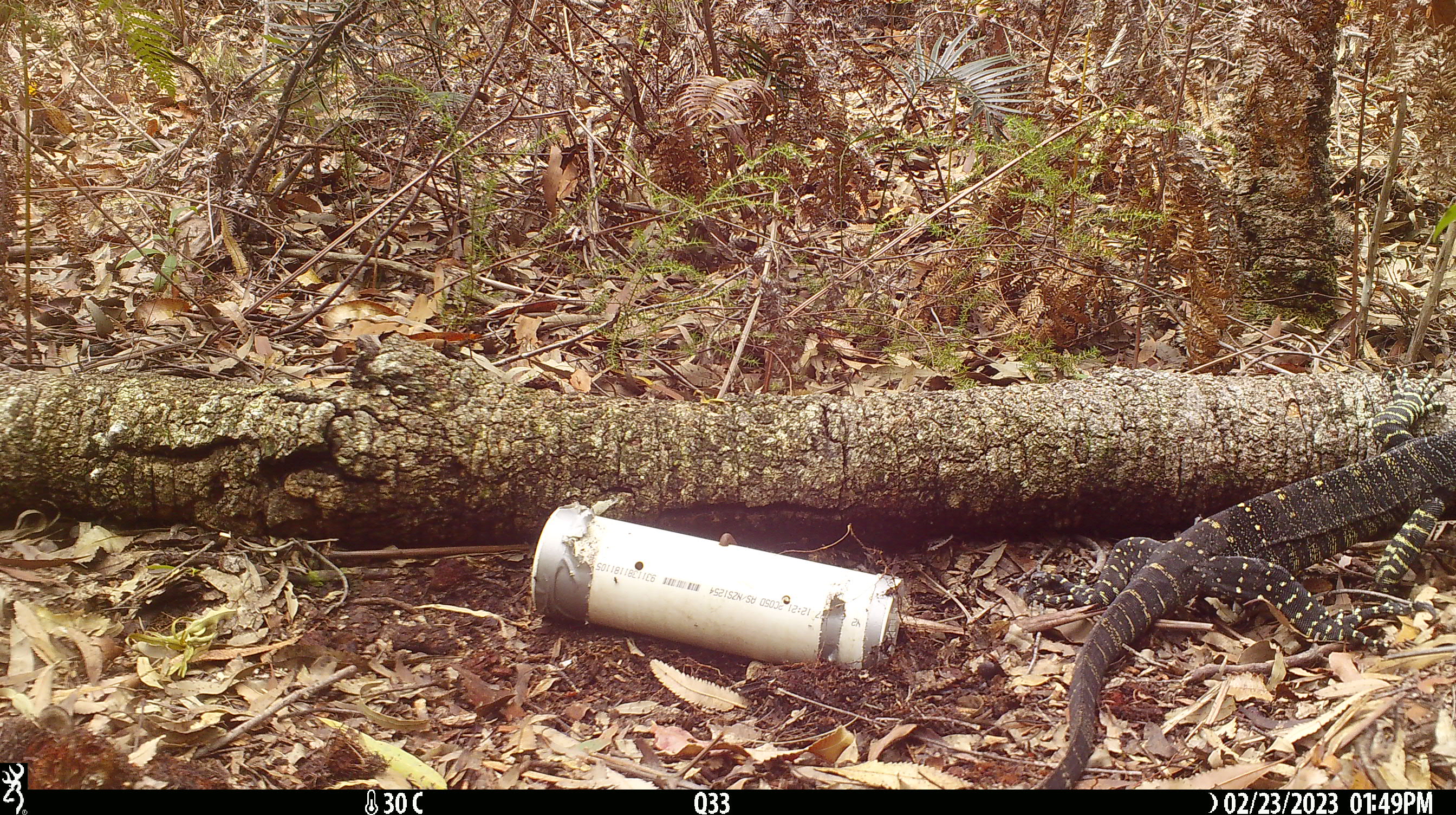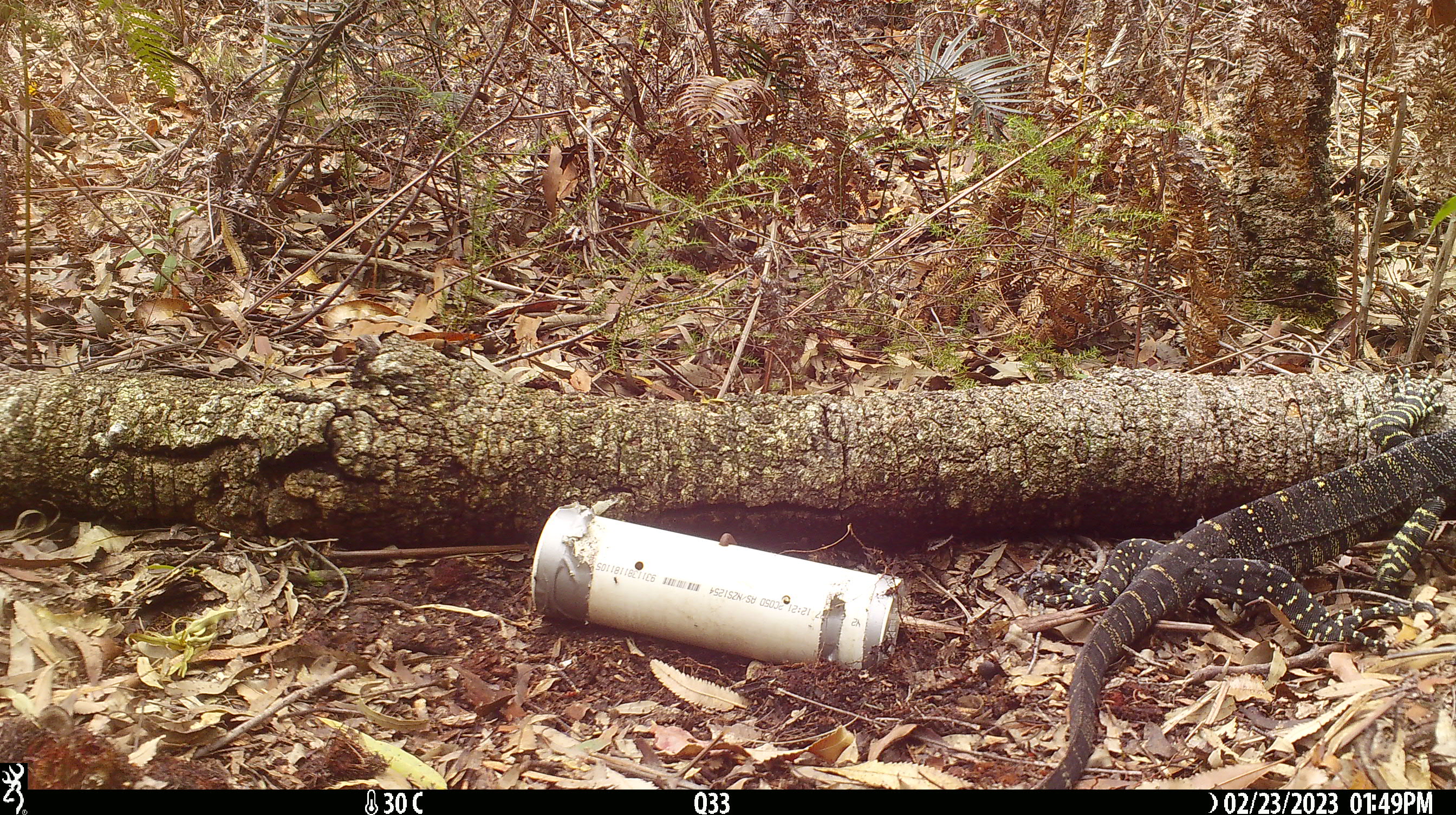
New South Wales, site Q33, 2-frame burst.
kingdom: Animalia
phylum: Chordata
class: Reptilia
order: Squamata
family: Varanidae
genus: Varanus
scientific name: Varanus varius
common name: lace monitor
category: goanna